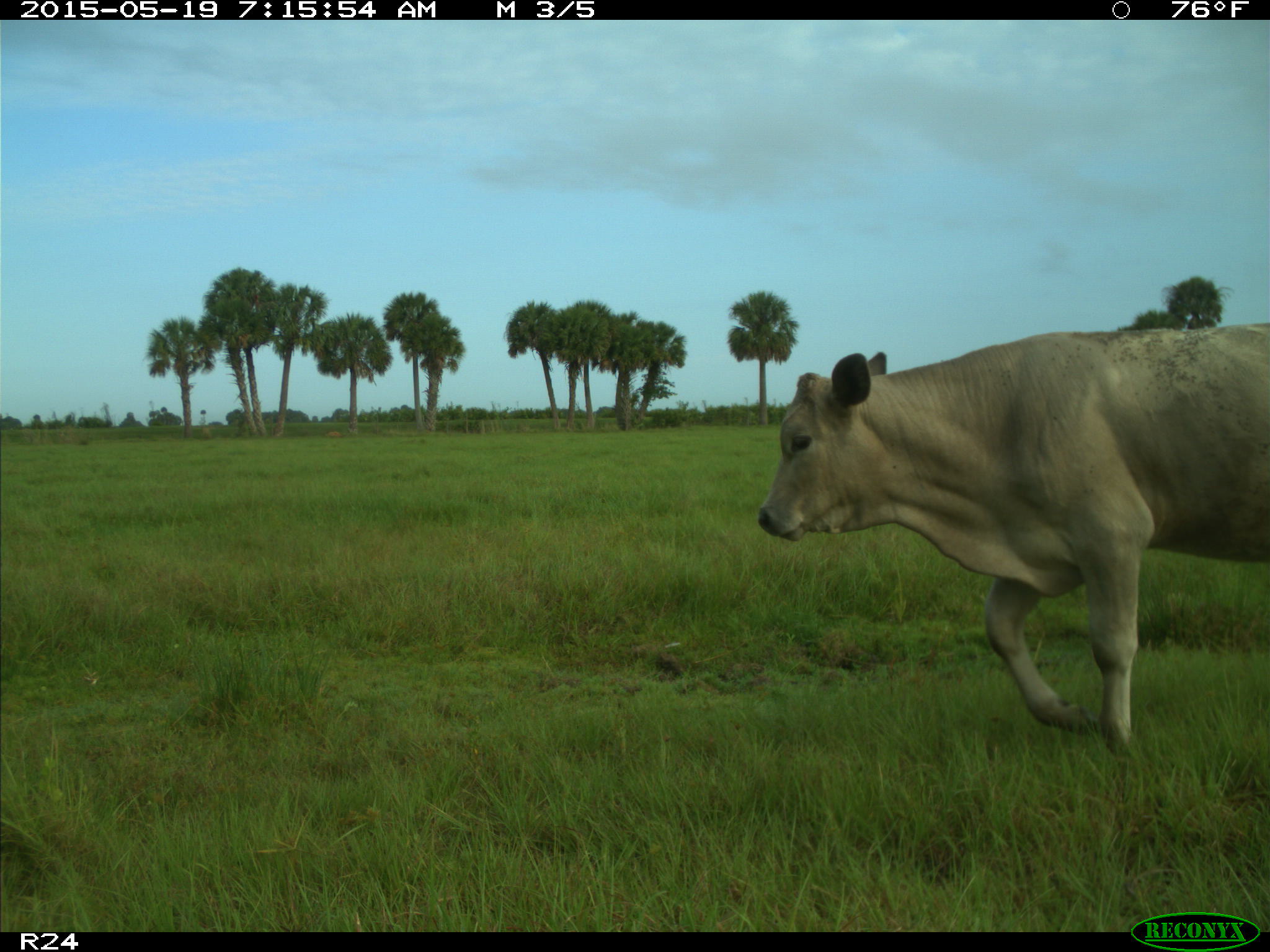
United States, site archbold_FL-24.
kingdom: Animalia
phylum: Chordata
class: Mammalia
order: Artiodactyla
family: Bovidae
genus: Bos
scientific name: Bos taurus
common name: domestic cow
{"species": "Bos taurus (domestic cow)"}